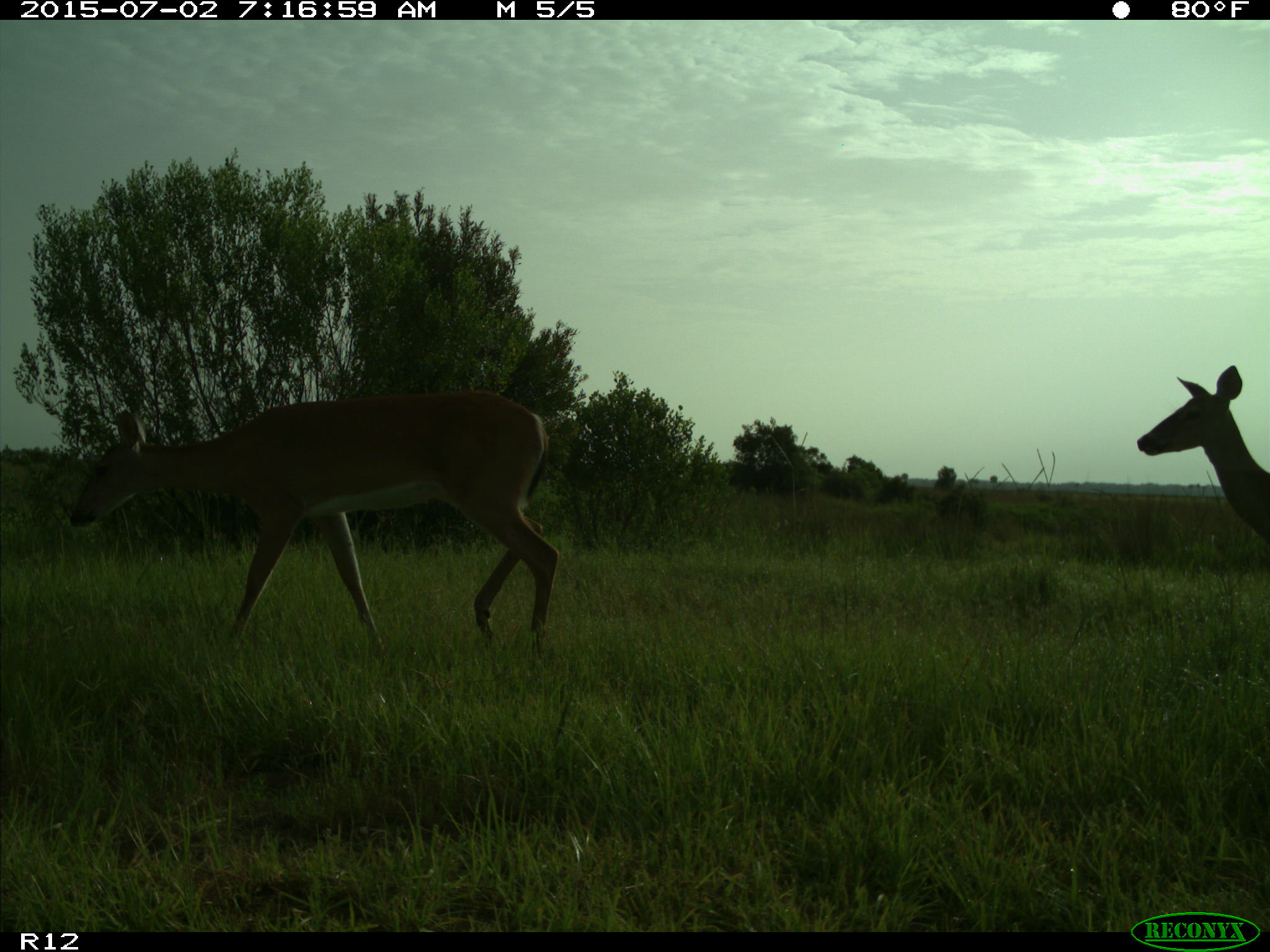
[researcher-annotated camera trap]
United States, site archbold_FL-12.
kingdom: Animalia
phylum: Chordata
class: Mammalia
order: Artiodactyla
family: Cervidae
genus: Odocoileus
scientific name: Odocoileus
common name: deer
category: unidentified deer